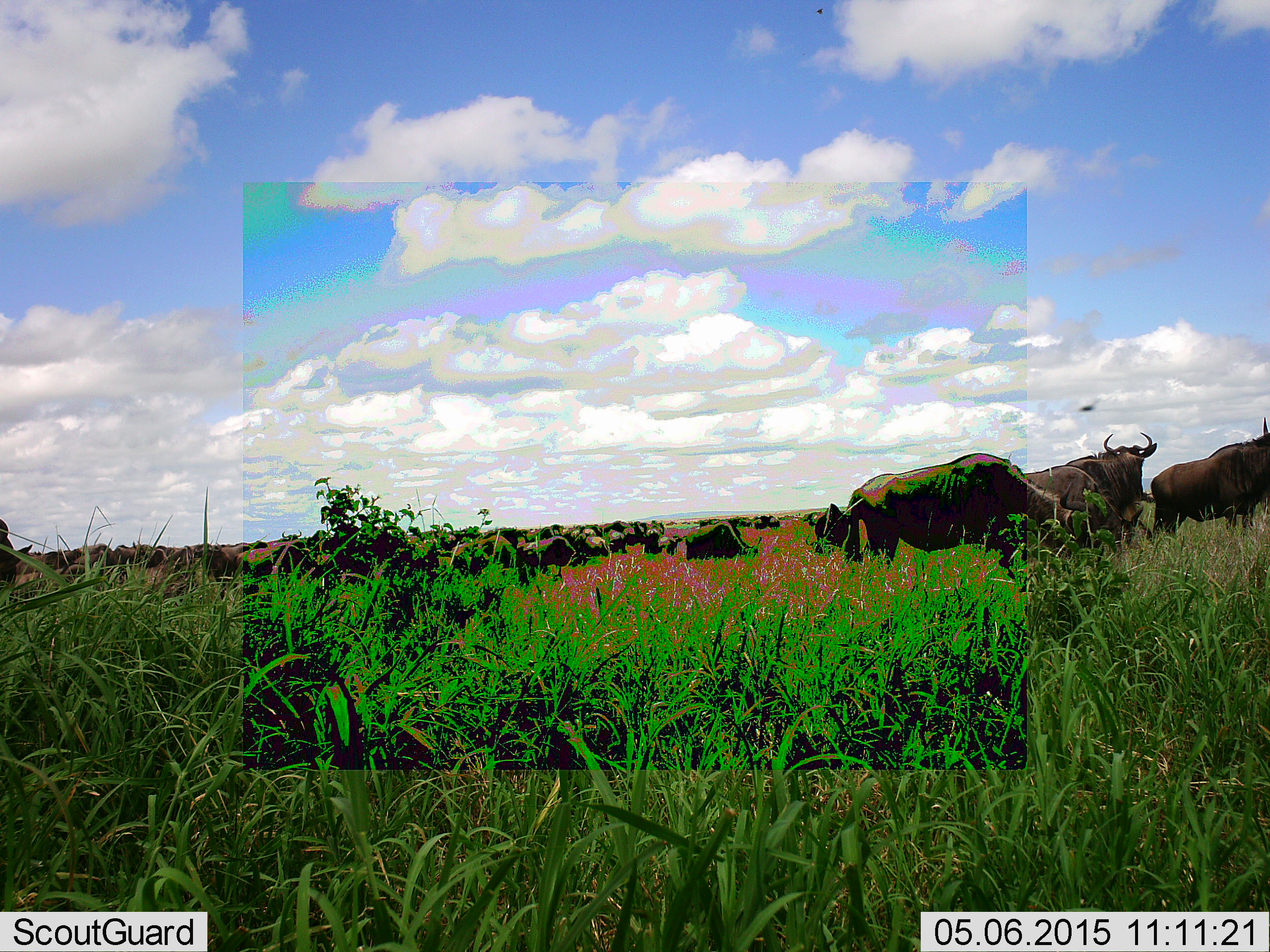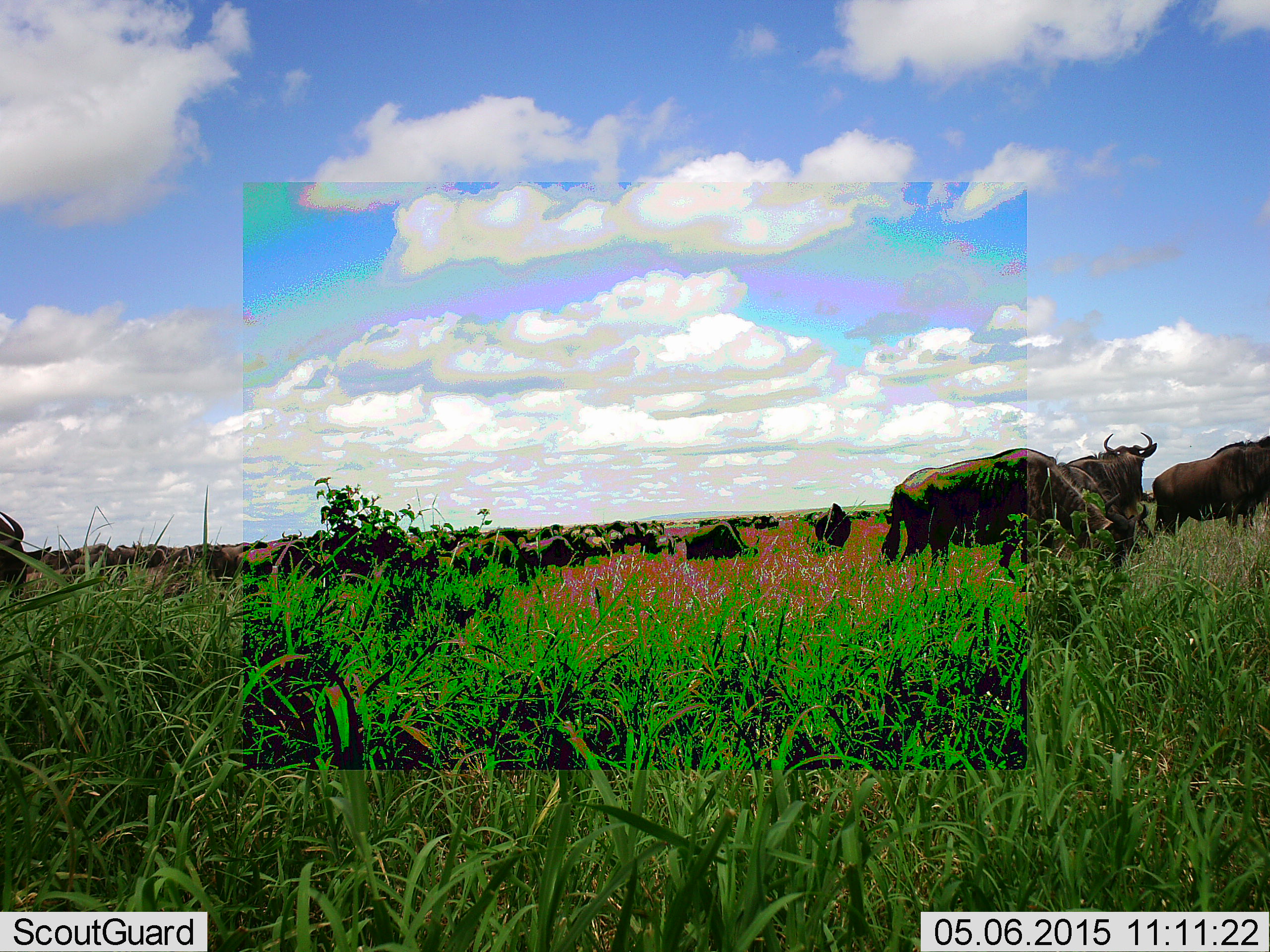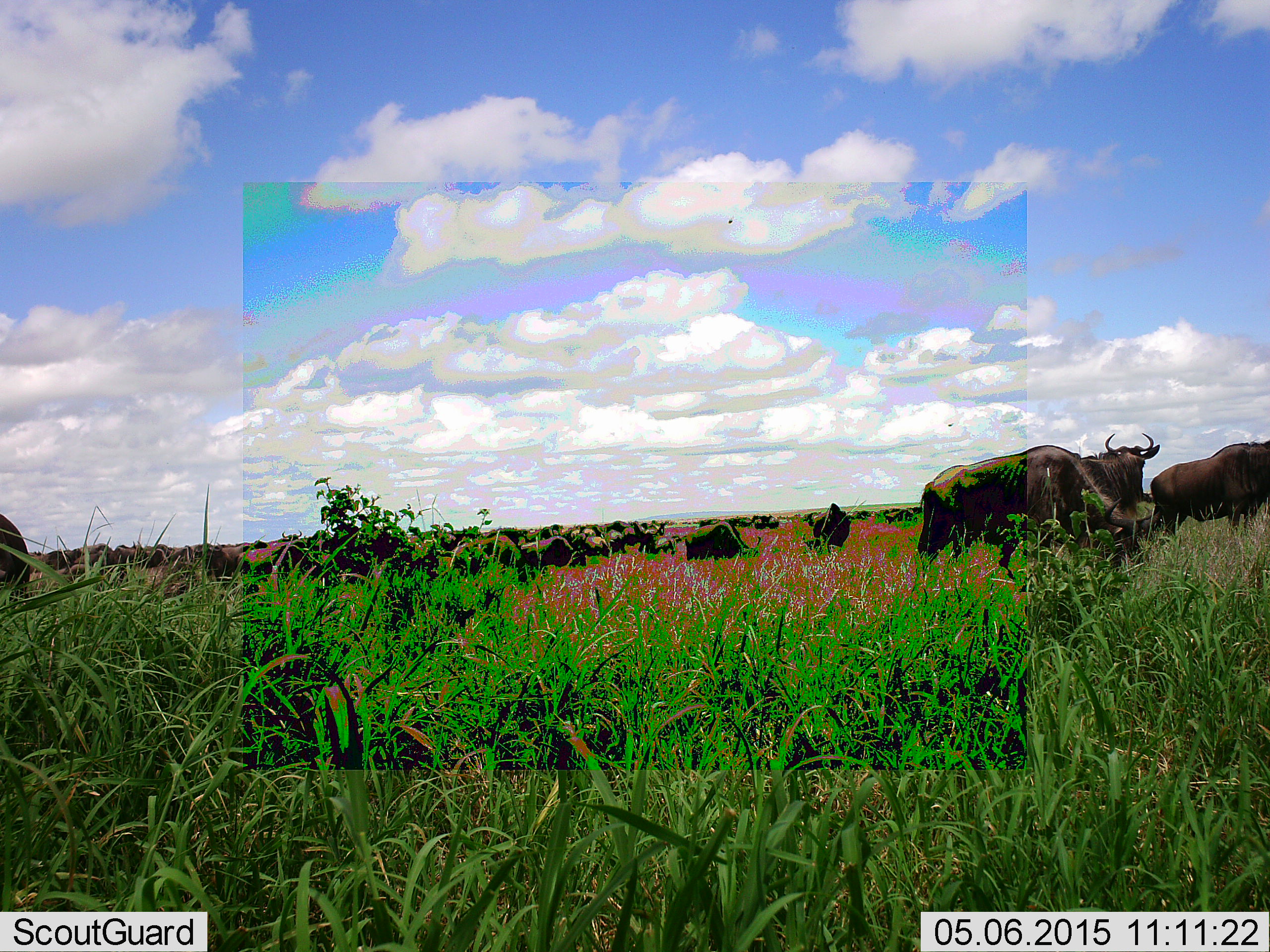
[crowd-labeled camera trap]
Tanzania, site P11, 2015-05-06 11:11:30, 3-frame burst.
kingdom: Animalia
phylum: Chordata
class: Mammalia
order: Artiodactyla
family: Bovidae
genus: Connochaetes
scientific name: Connochaetes taurinus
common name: blue wildebeest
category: wildebeest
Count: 11-50.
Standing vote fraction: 70%.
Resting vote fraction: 10%.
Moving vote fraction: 30%.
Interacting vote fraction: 10%.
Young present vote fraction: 0%.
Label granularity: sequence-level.